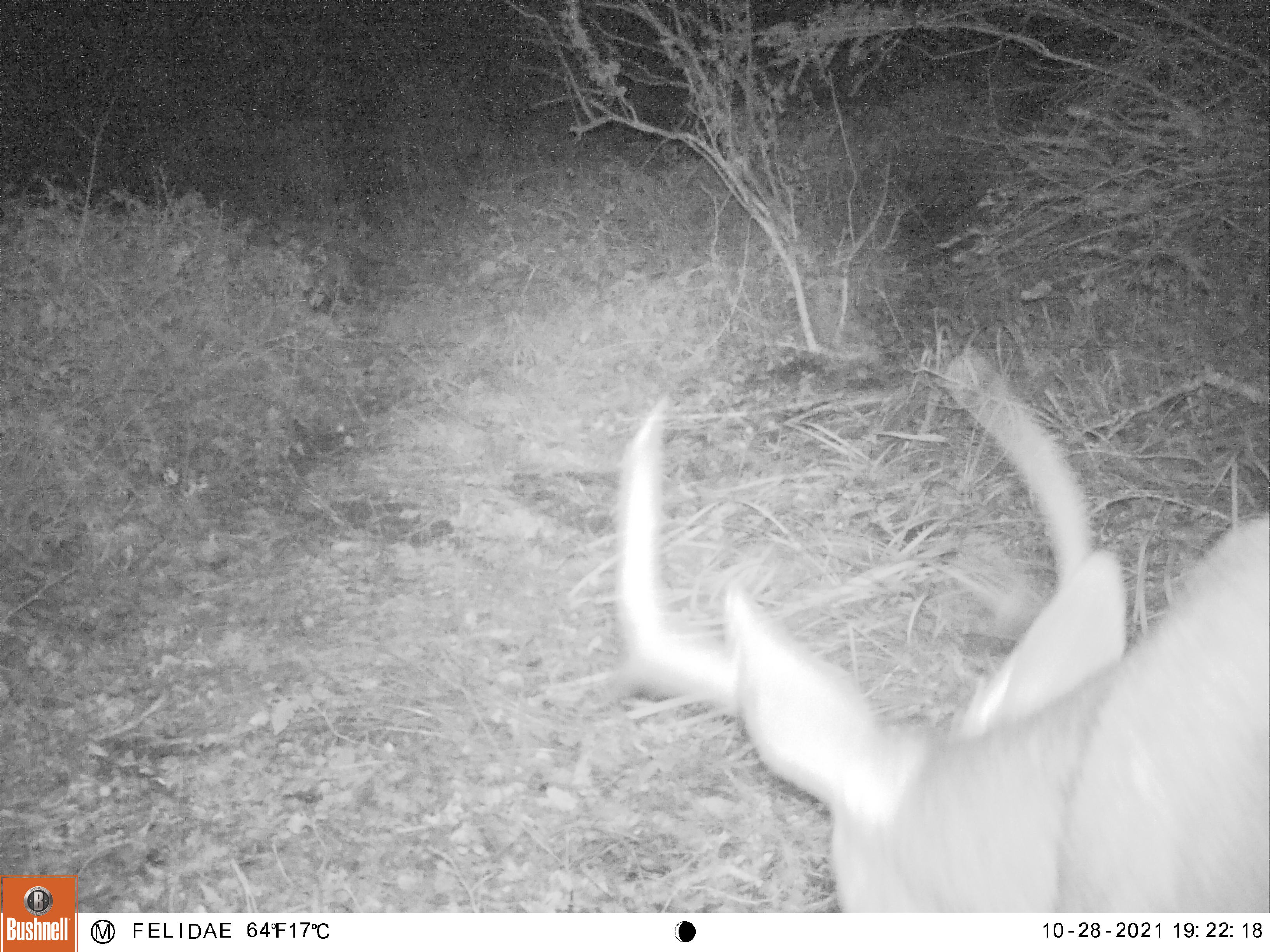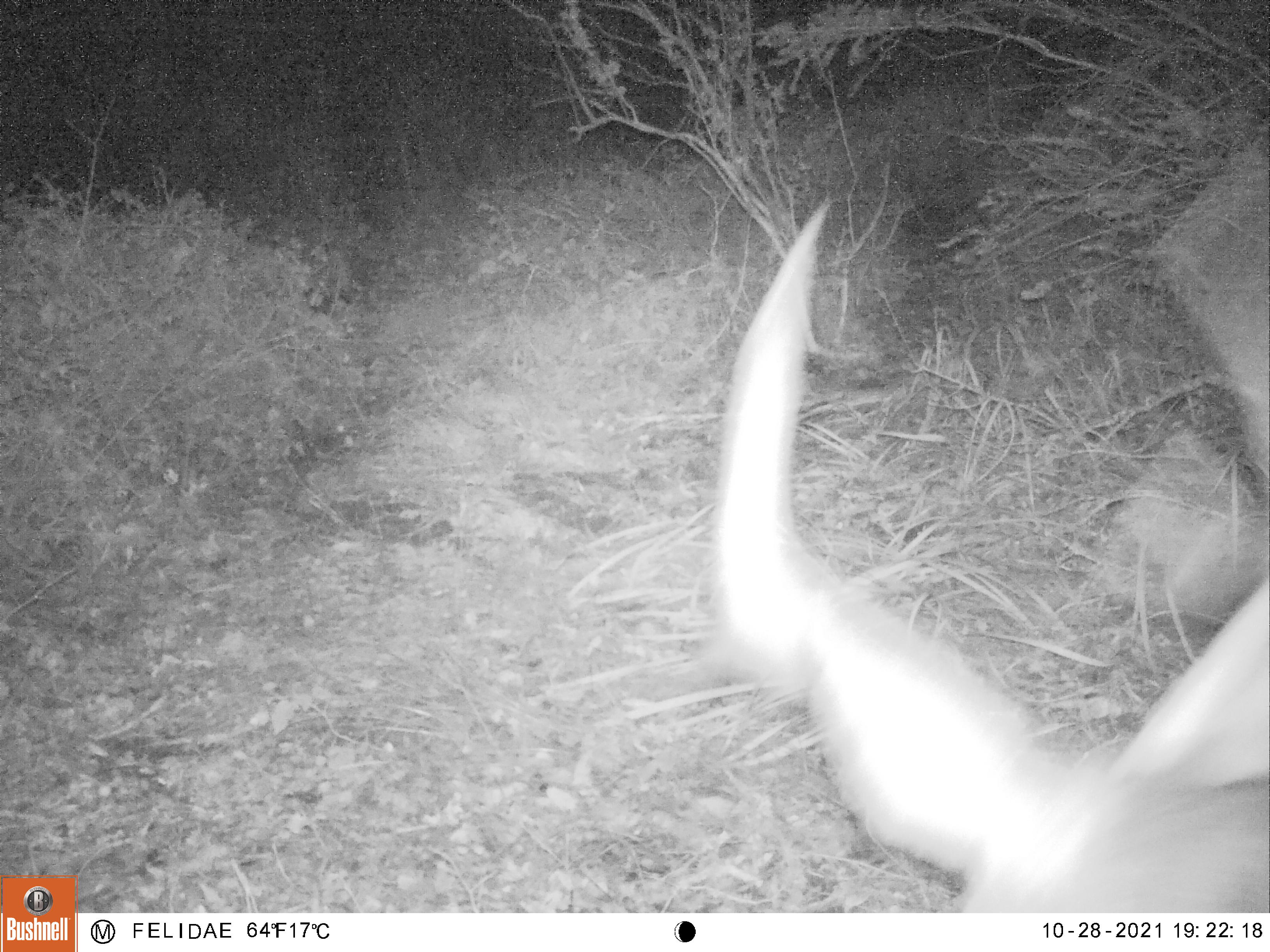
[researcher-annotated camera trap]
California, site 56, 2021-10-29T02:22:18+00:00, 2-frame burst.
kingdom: Animalia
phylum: Chordata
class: Mammalia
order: Artiodactyla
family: Cervidae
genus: Odocoileus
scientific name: Odocoileus hemionus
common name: mule deer